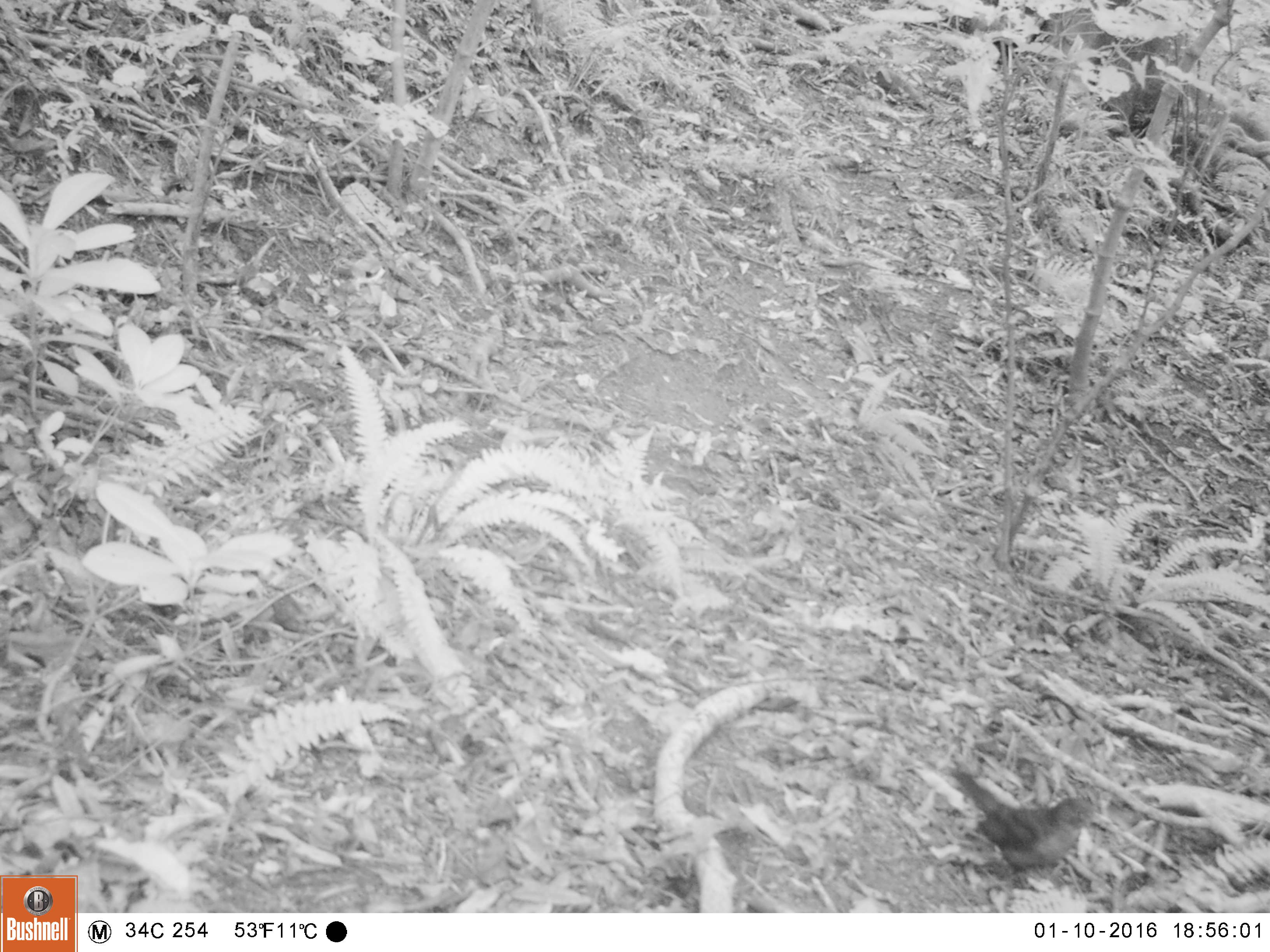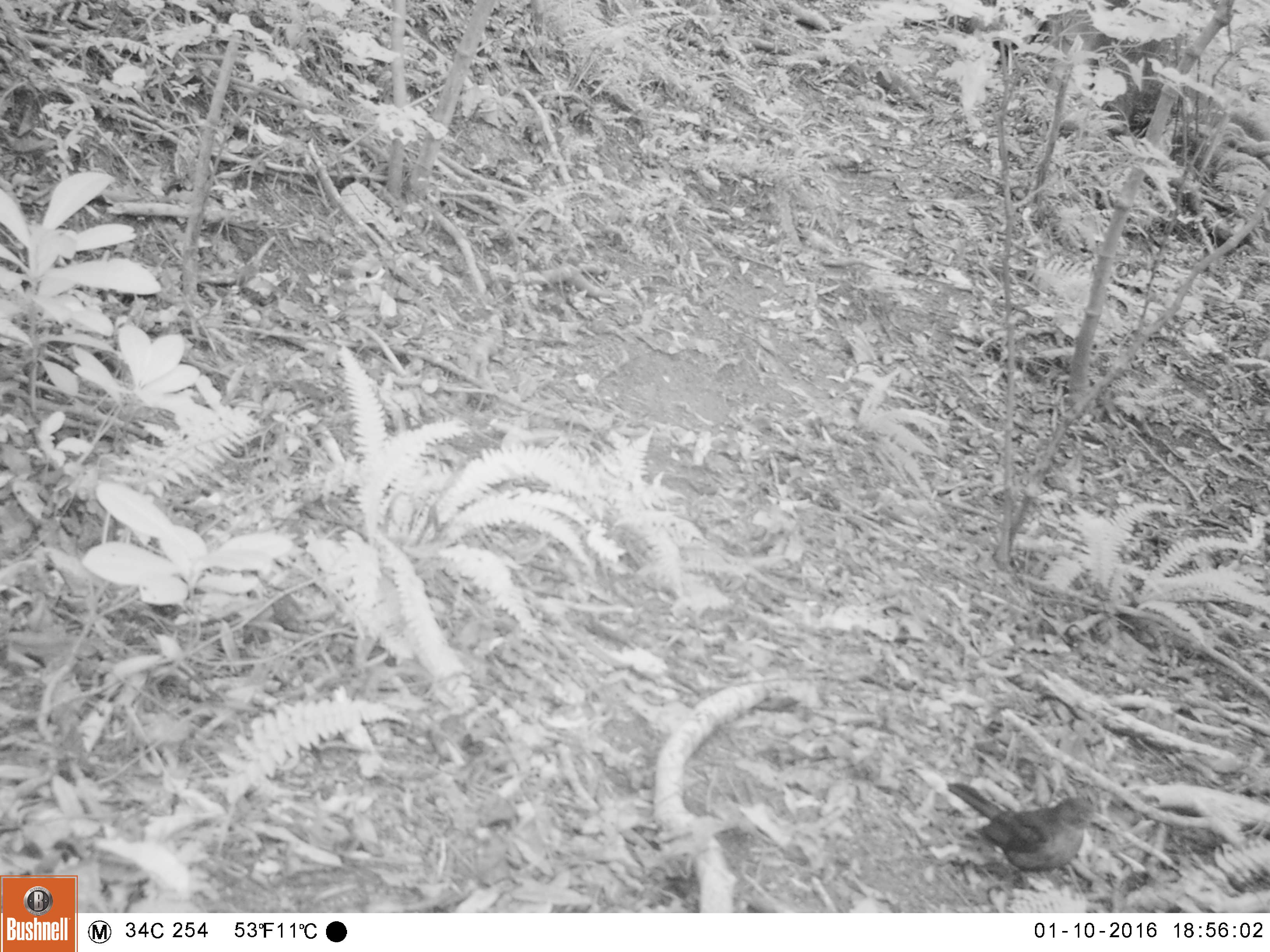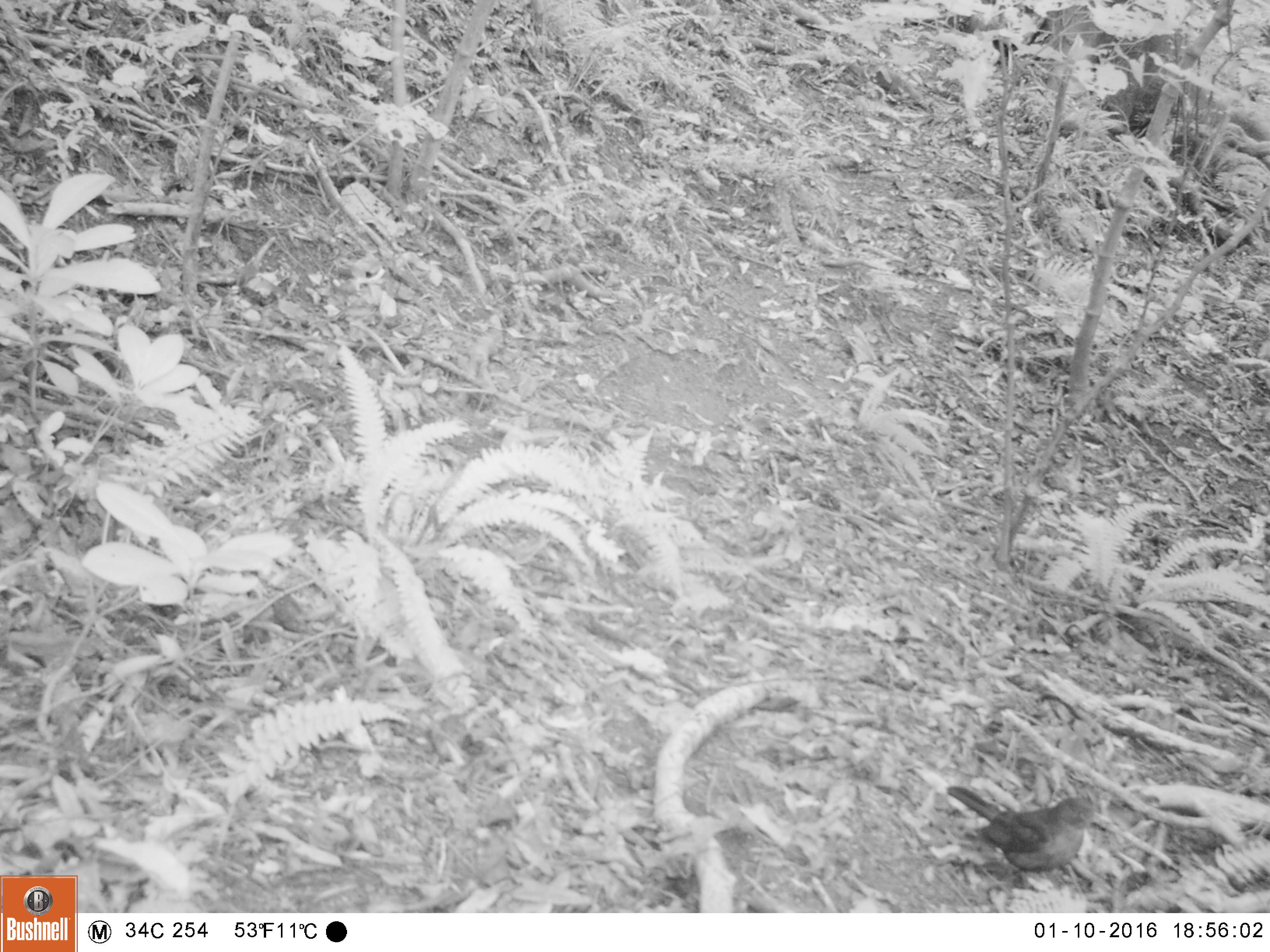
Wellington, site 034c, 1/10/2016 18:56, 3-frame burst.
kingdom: Animalia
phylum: Chordata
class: Aves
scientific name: Aves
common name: bird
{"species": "bird (Aves)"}